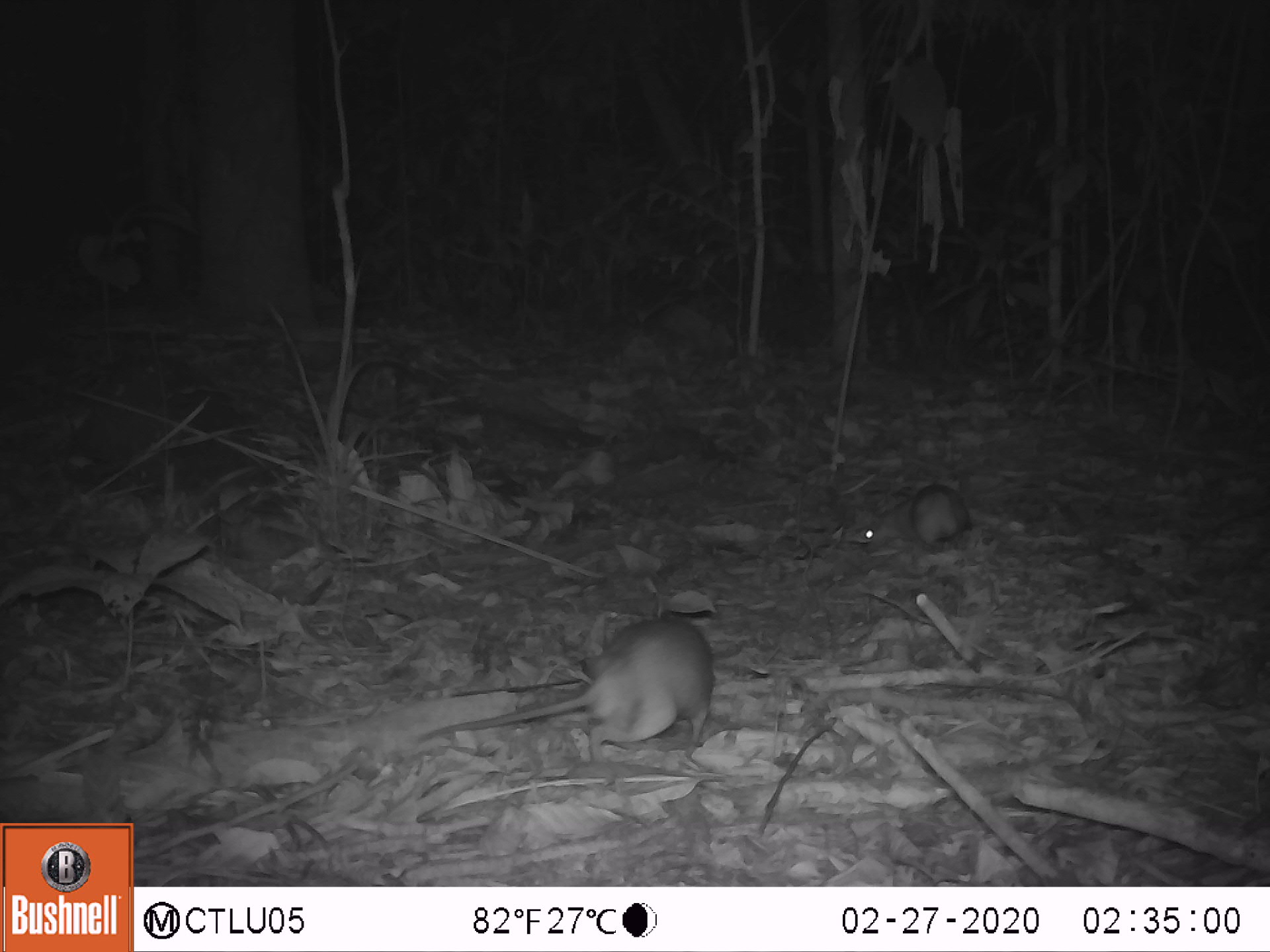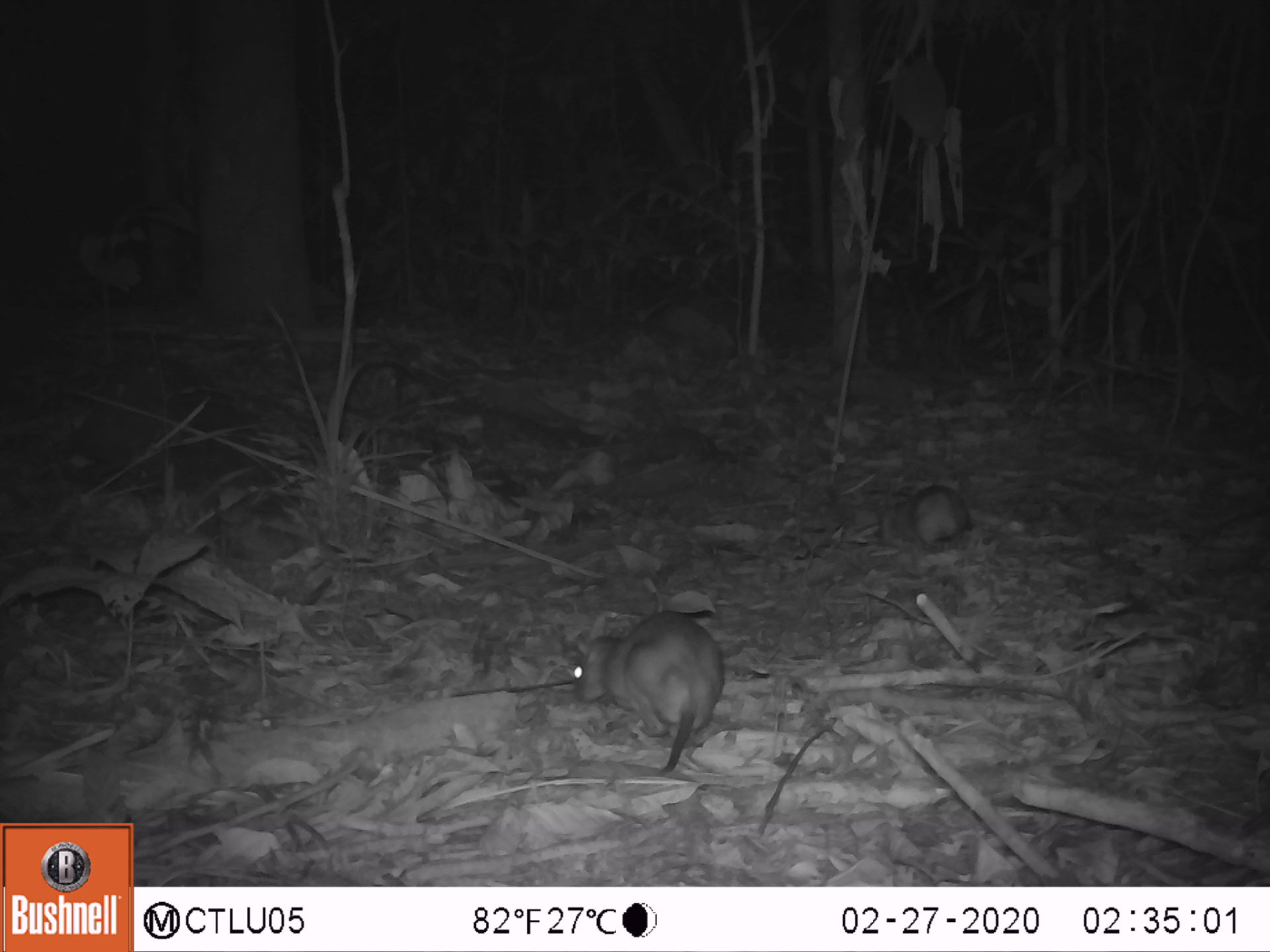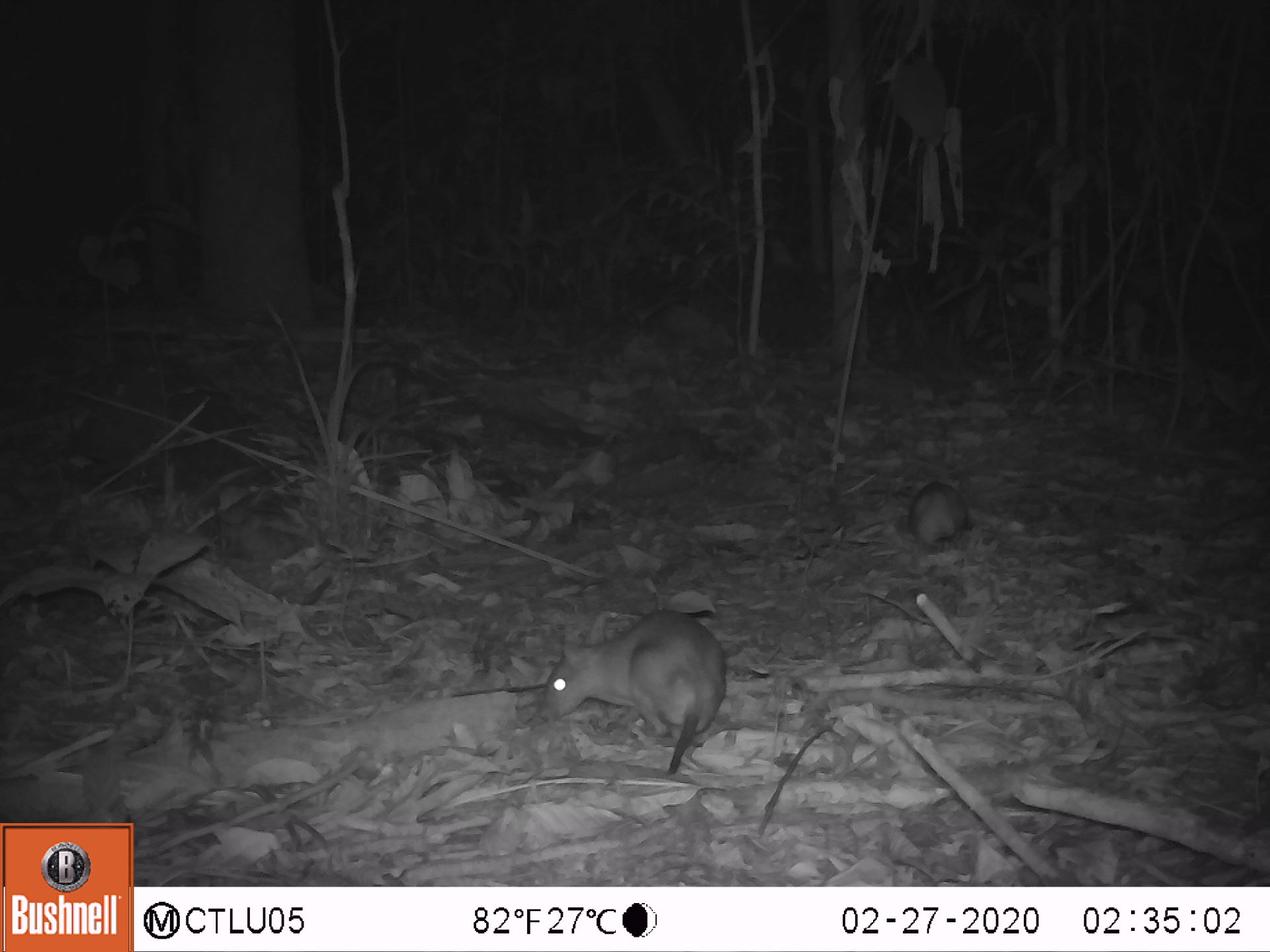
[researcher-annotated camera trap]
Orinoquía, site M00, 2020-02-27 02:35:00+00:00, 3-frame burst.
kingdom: Animalia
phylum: Chordata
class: Mammalia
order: Rodentia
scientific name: Rodentia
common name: rodent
Rodent (Rodentia).